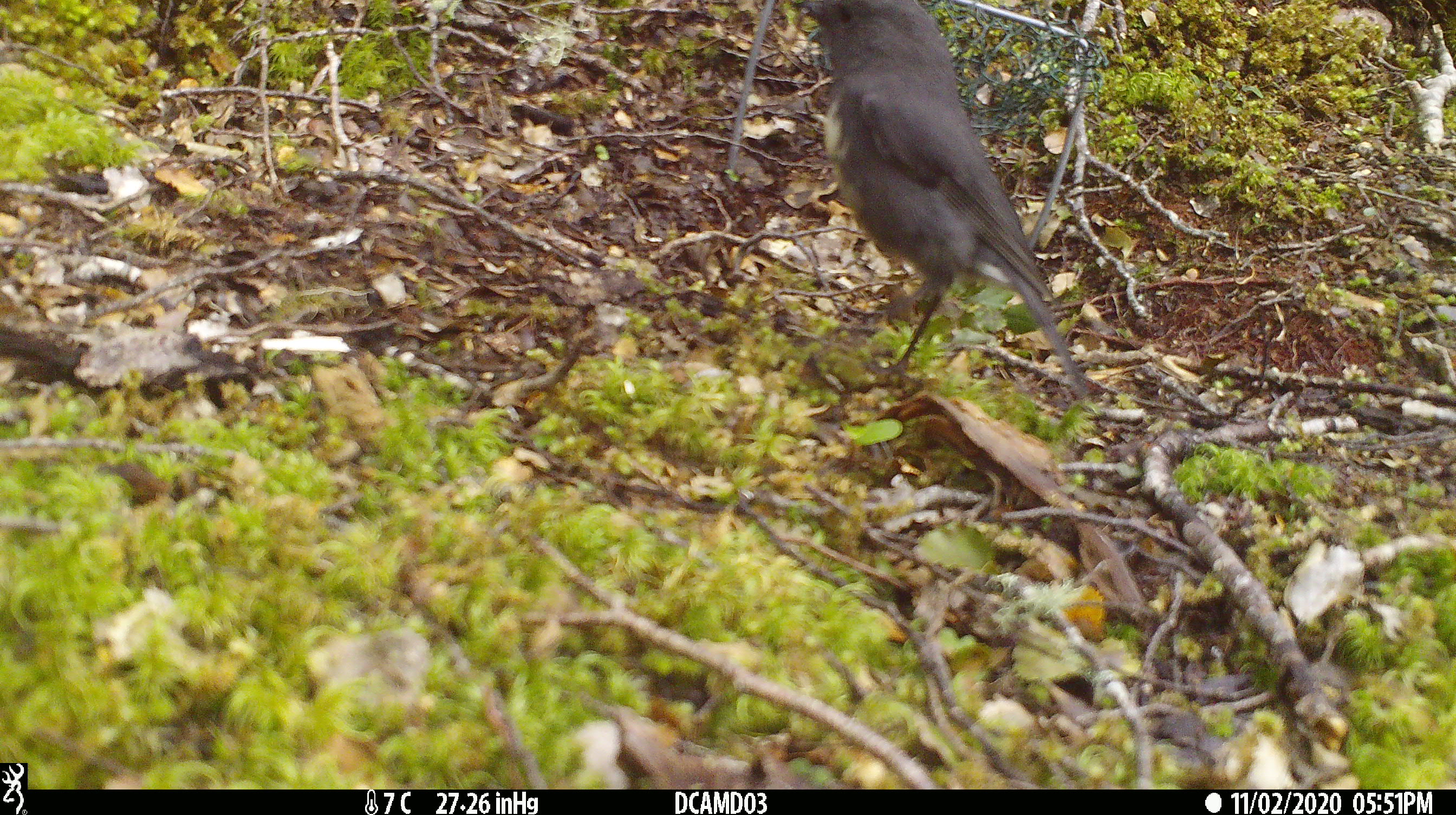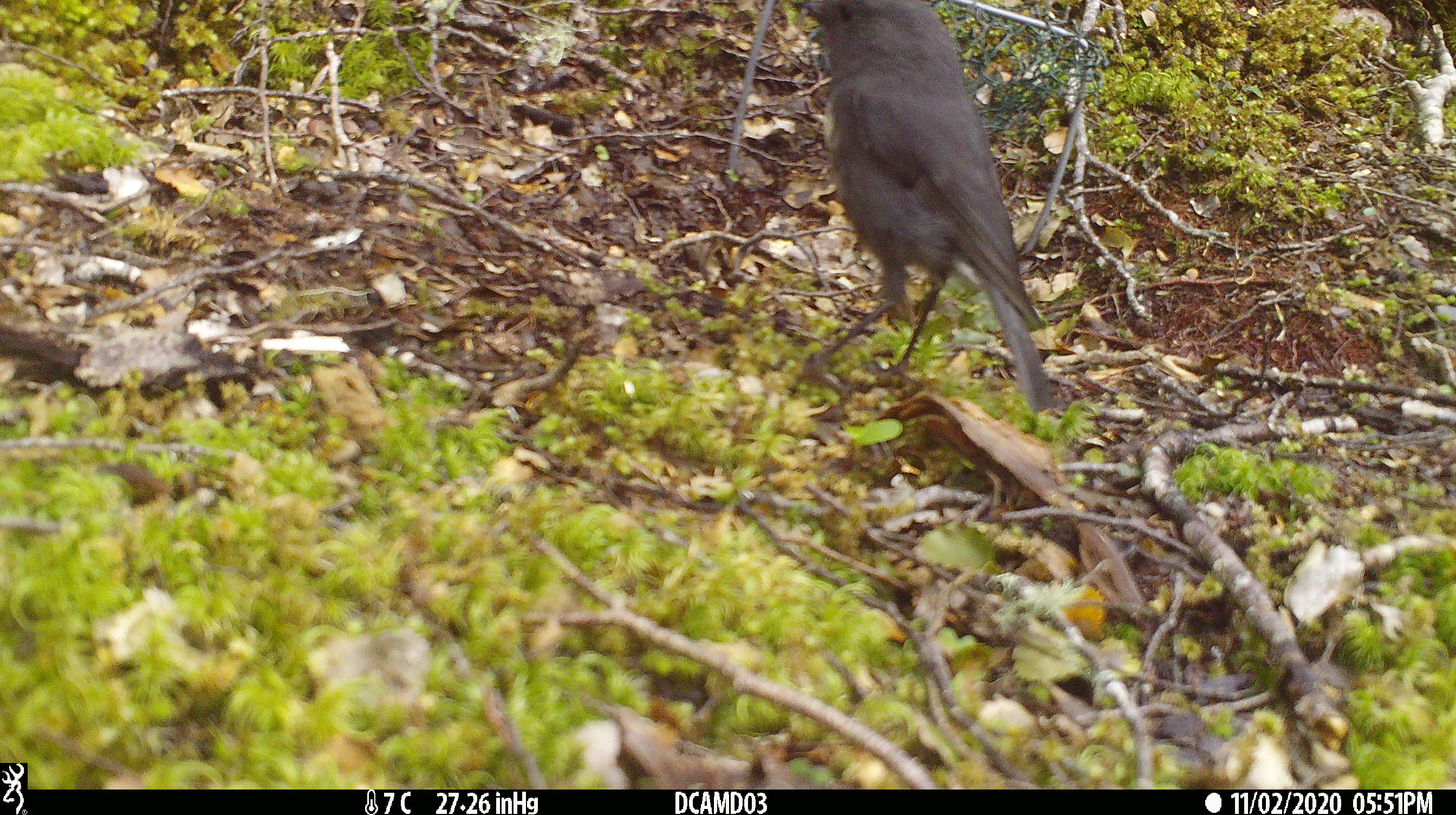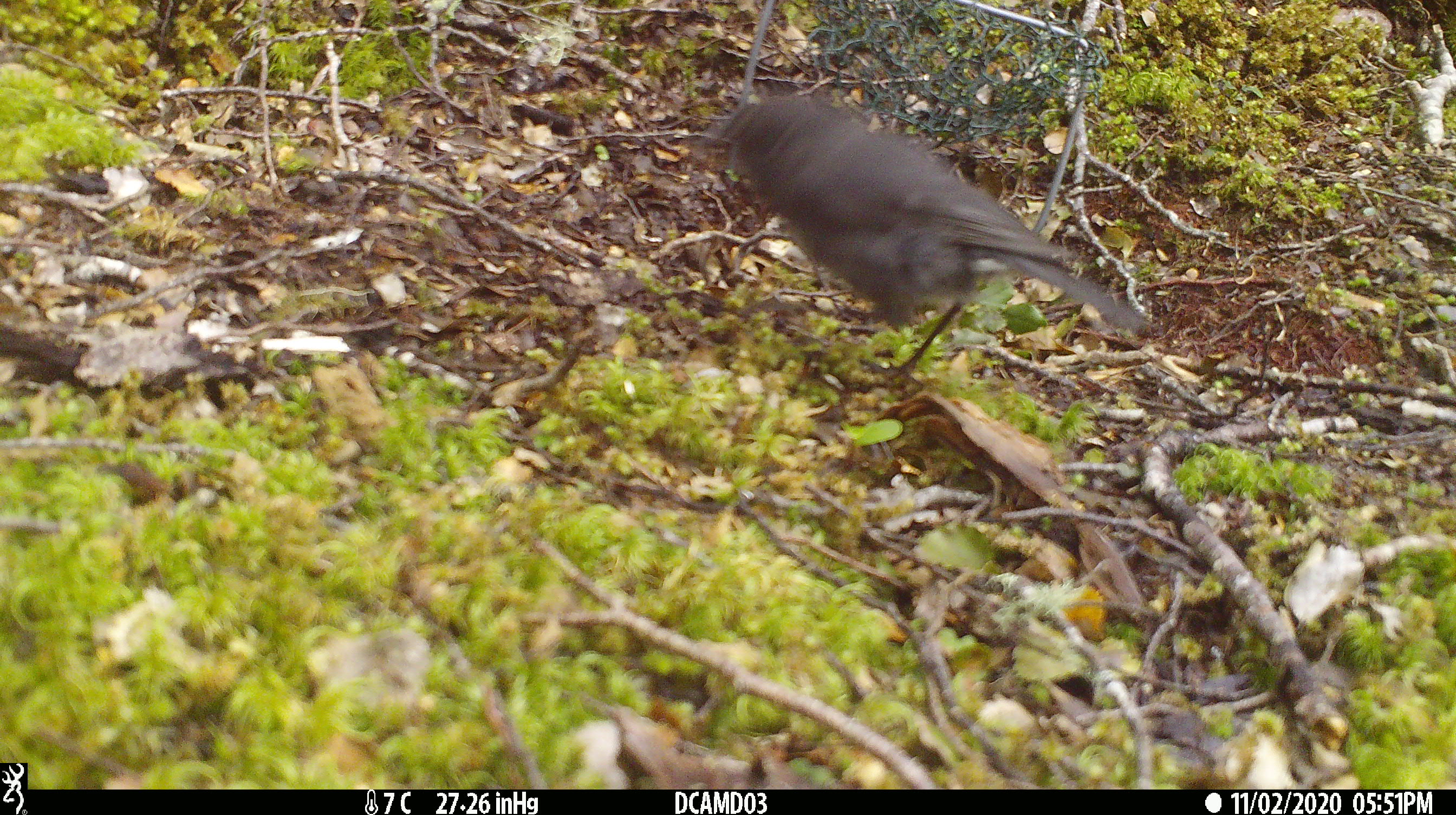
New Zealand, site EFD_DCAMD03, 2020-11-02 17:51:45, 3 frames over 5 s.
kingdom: Animalia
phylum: Chordata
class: Aves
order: Passeriformes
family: Petroicidae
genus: Petroica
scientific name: Petroica australis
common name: new zealand robin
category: robin